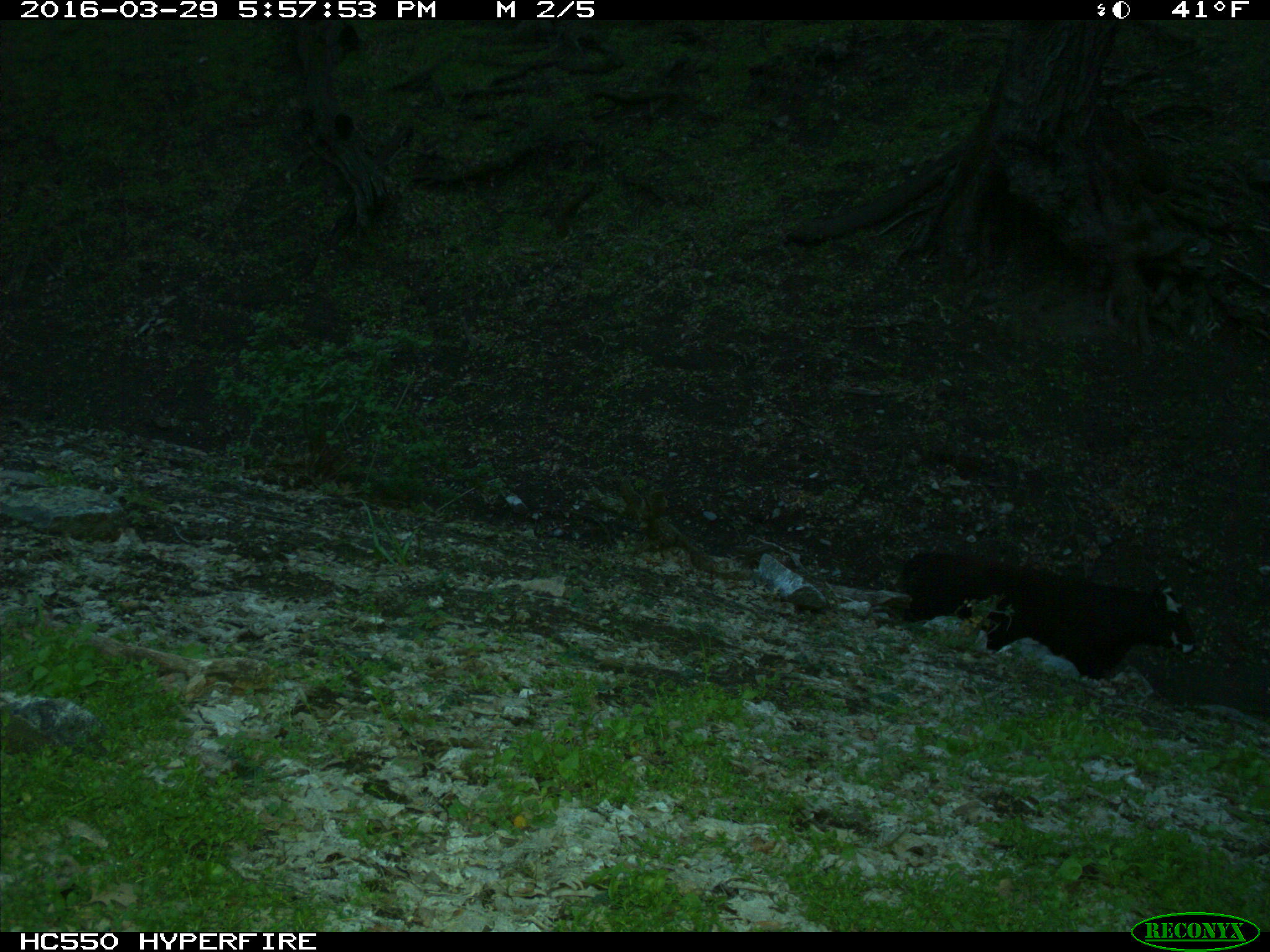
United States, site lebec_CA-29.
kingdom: Animalia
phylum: Chordata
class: Mammalia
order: Artiodactyla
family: Bovidae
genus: Bos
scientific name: Bos taurus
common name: domestic cow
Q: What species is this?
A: Bos taurus (domestic cow).